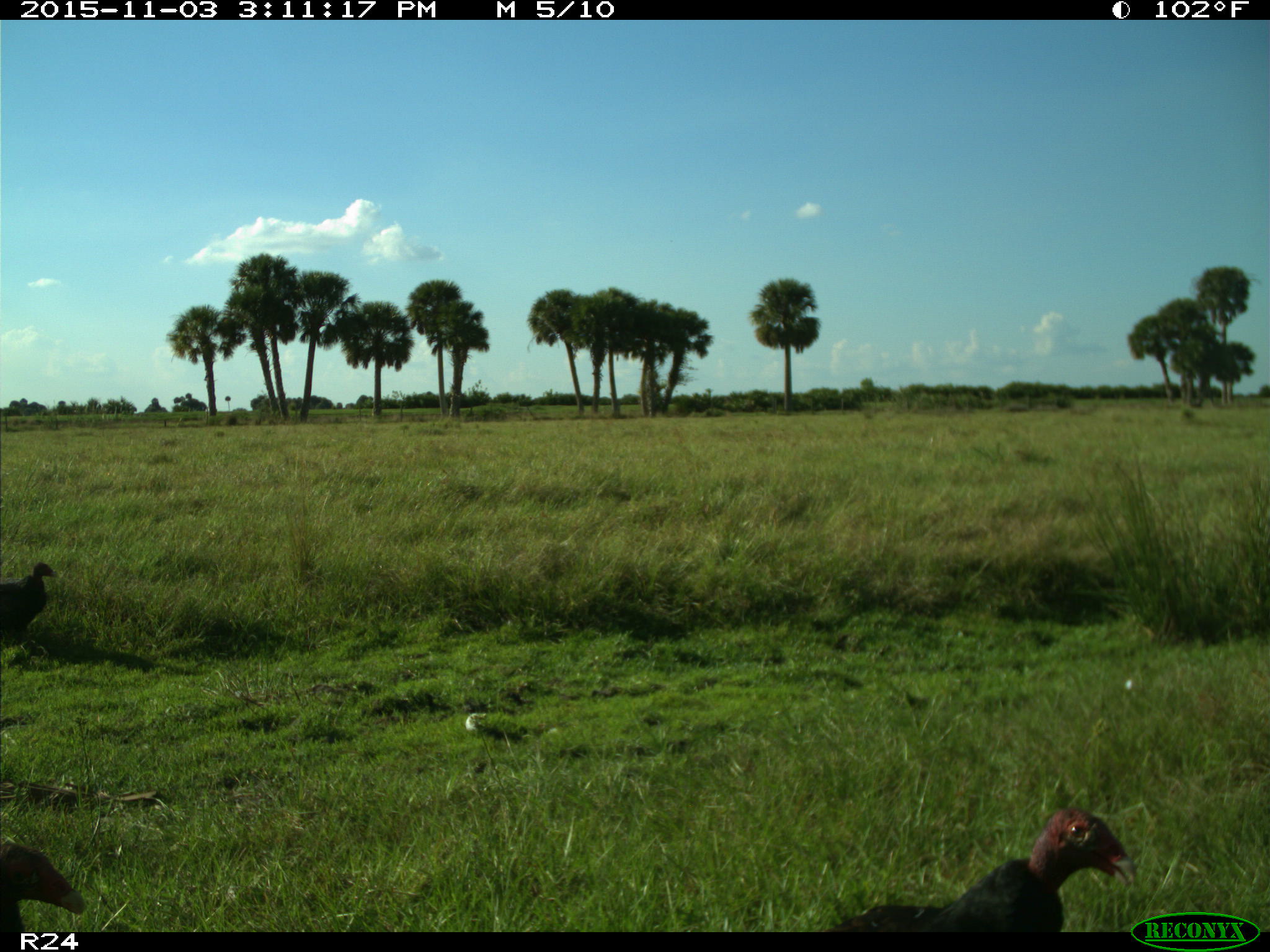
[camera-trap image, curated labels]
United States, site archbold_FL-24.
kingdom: Animalia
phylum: Chordata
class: Aves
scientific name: Aves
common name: birds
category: unidentified bird